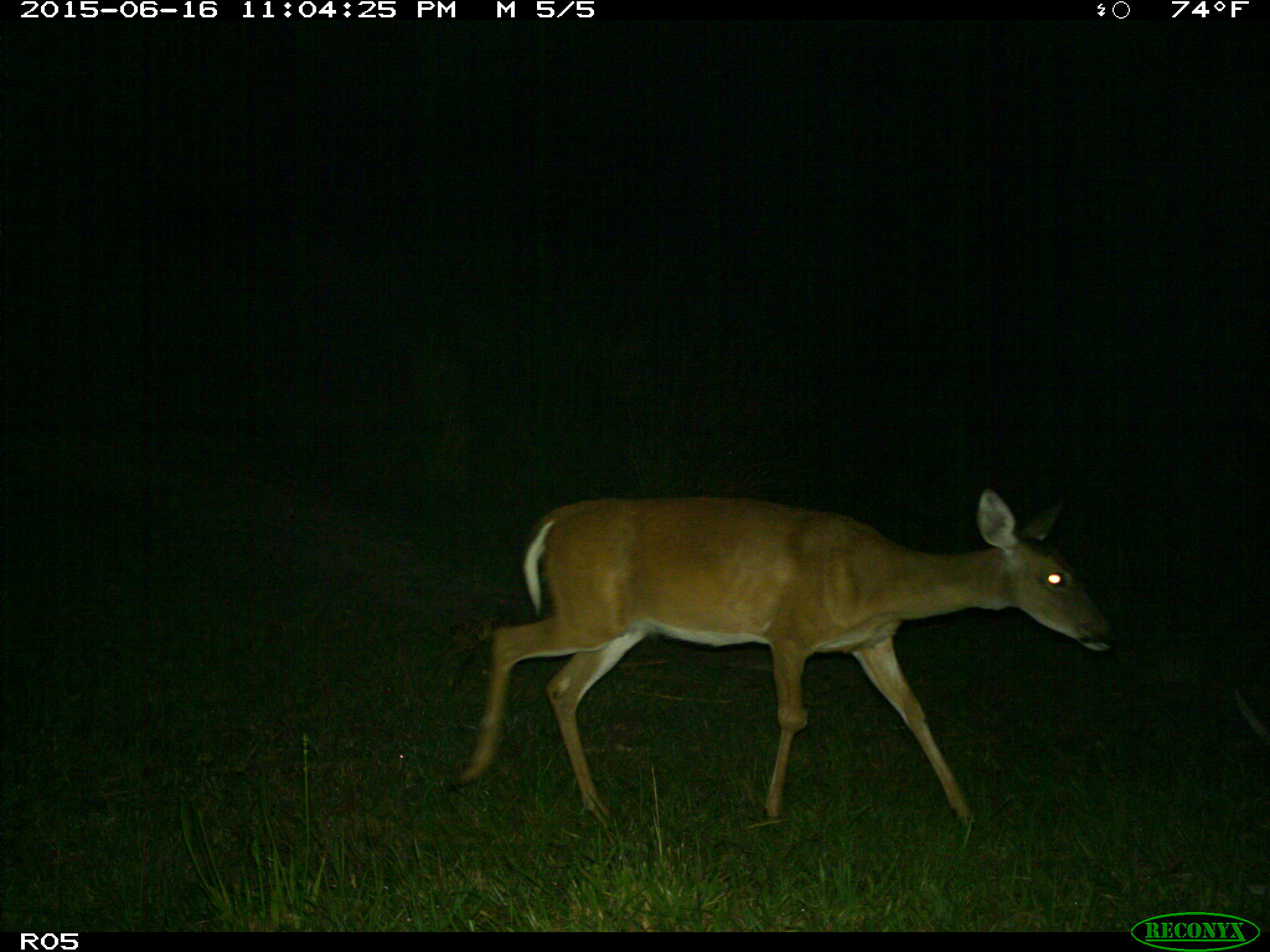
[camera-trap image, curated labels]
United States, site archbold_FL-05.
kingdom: Animalia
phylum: Chordata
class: Mammalia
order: Artiodactyla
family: Cervidae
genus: Odocoileus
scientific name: Odocoileus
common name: deer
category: unidentified deer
Unidentified deer (deer) (Odocoileus).